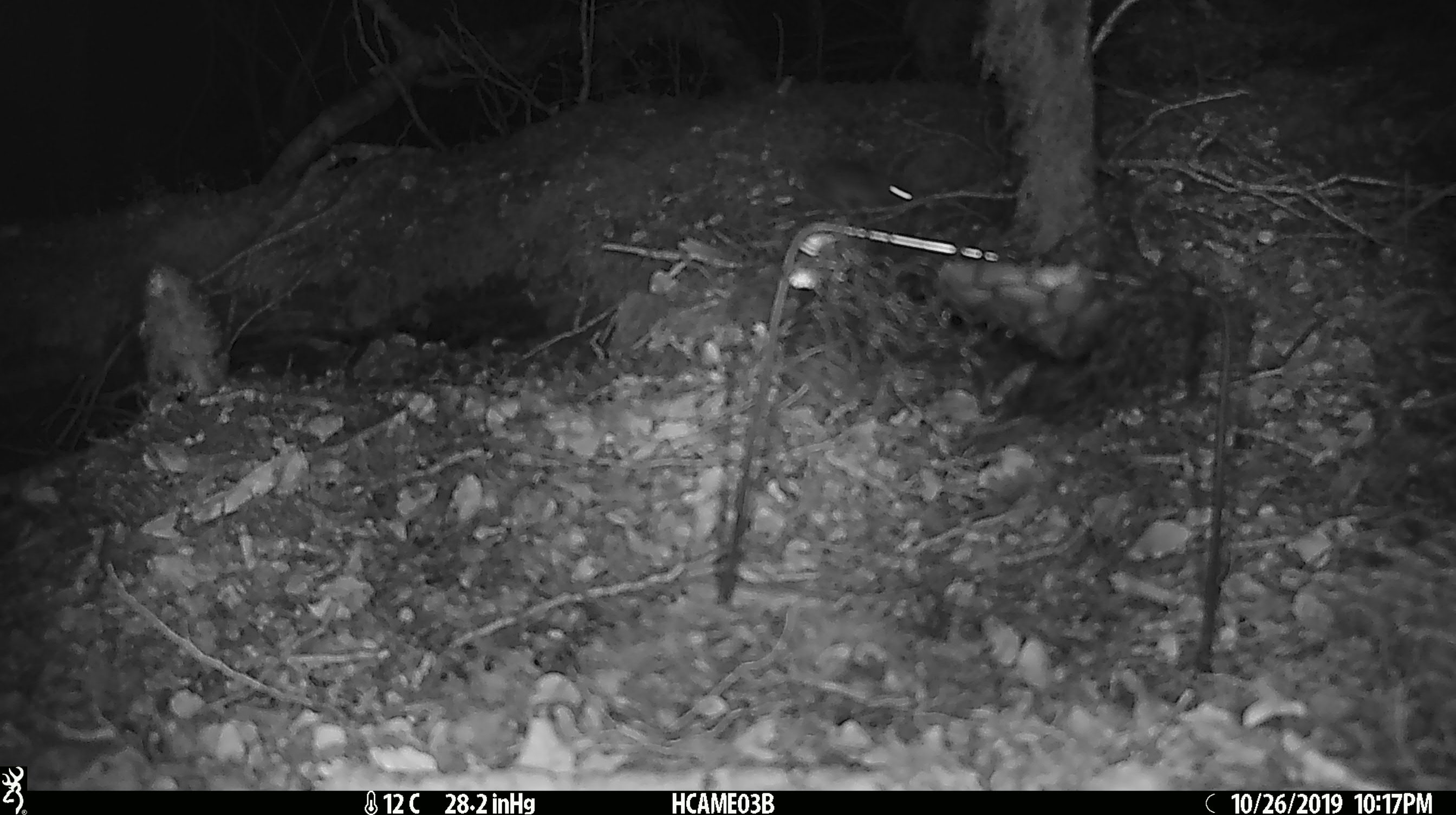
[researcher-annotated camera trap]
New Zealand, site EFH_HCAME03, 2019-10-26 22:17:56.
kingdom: Animalia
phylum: Chordata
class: Mammalia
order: Rodentia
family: Muridae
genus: Mus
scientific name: Mus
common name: mouse